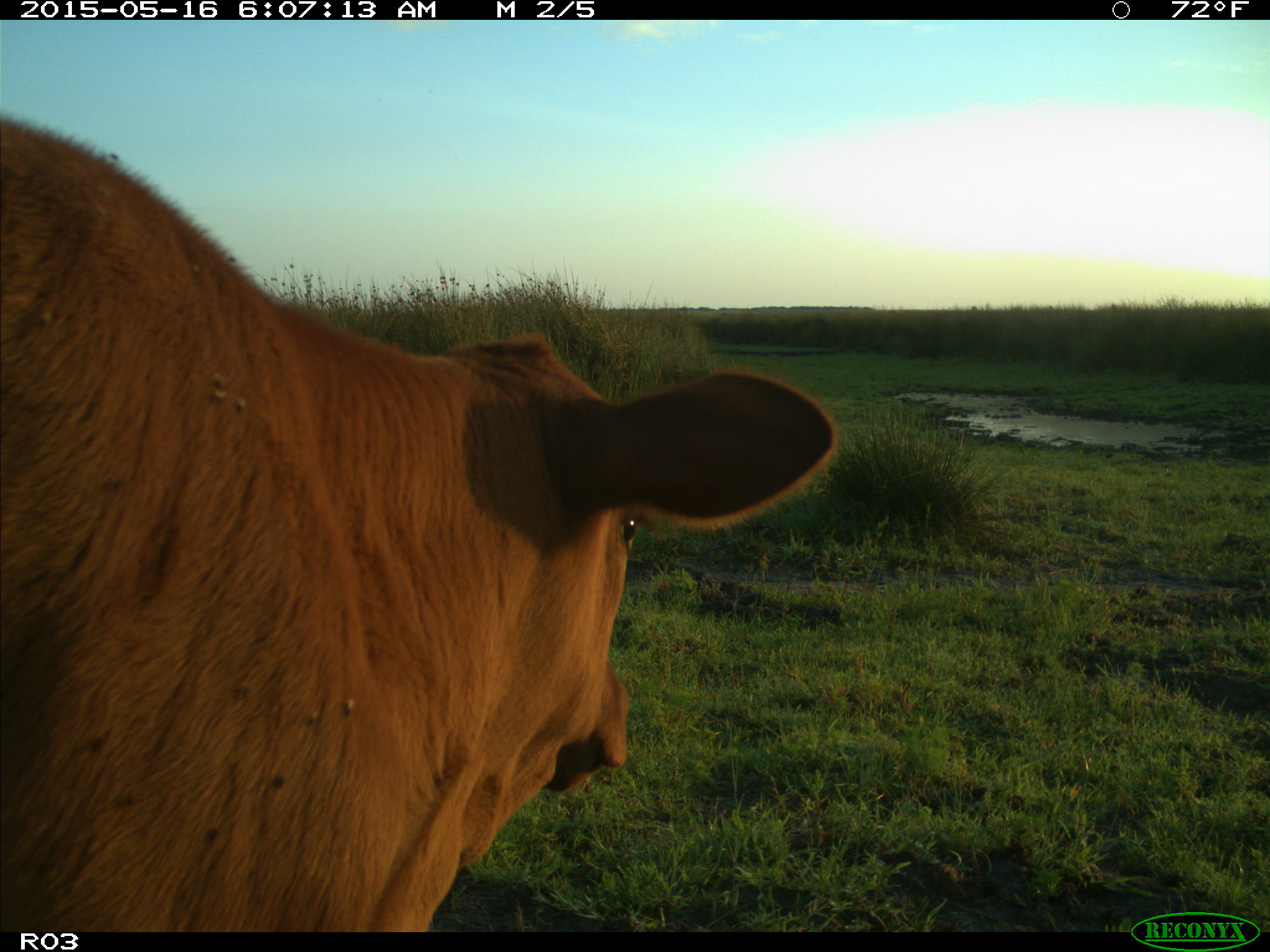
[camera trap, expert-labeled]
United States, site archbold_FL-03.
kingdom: Animalia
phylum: Chordata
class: Mammalia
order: Artiodactyla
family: Bovidae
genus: Bos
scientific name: Bos taurus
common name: domestic cow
Bos taurus (domestic cow).